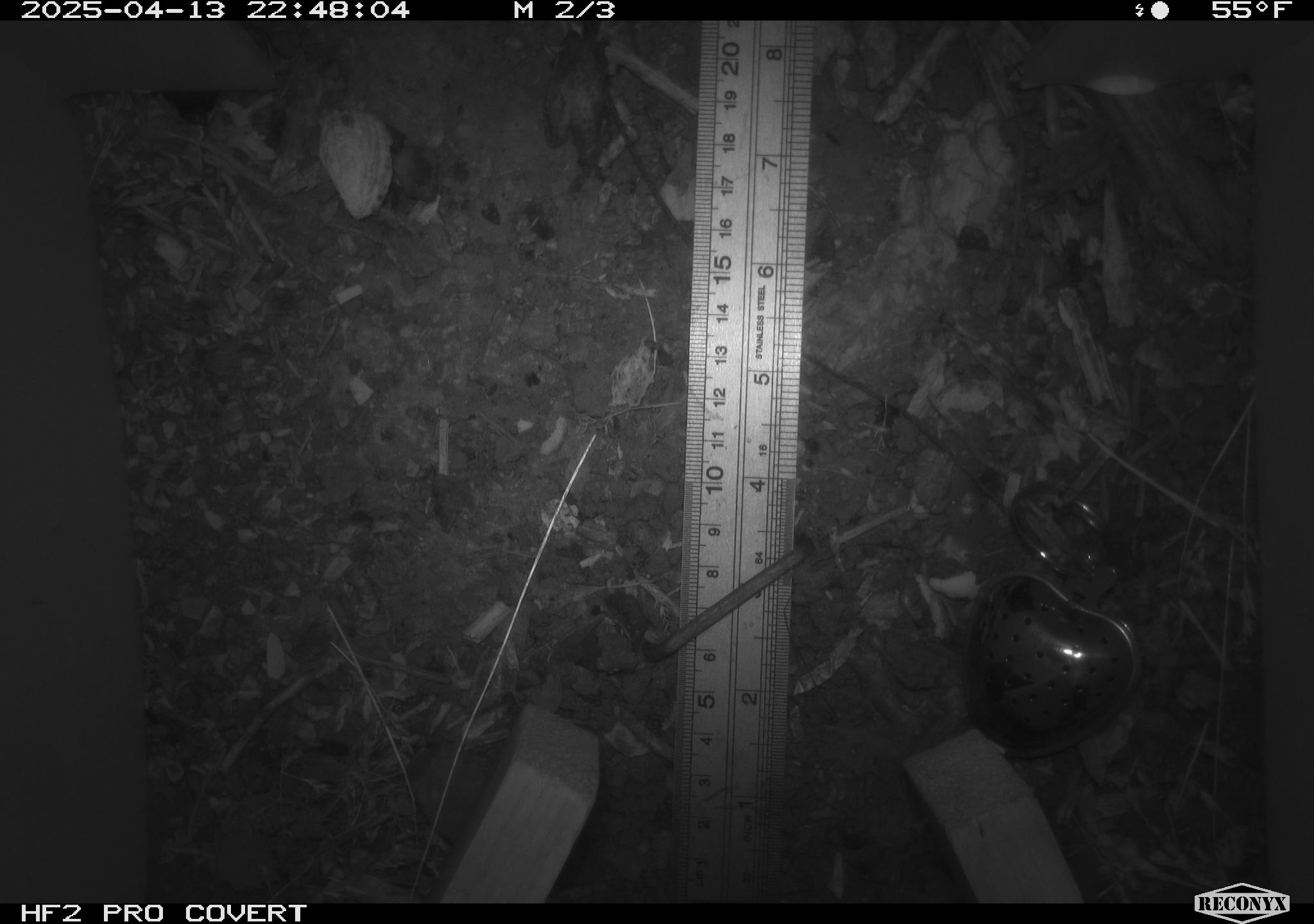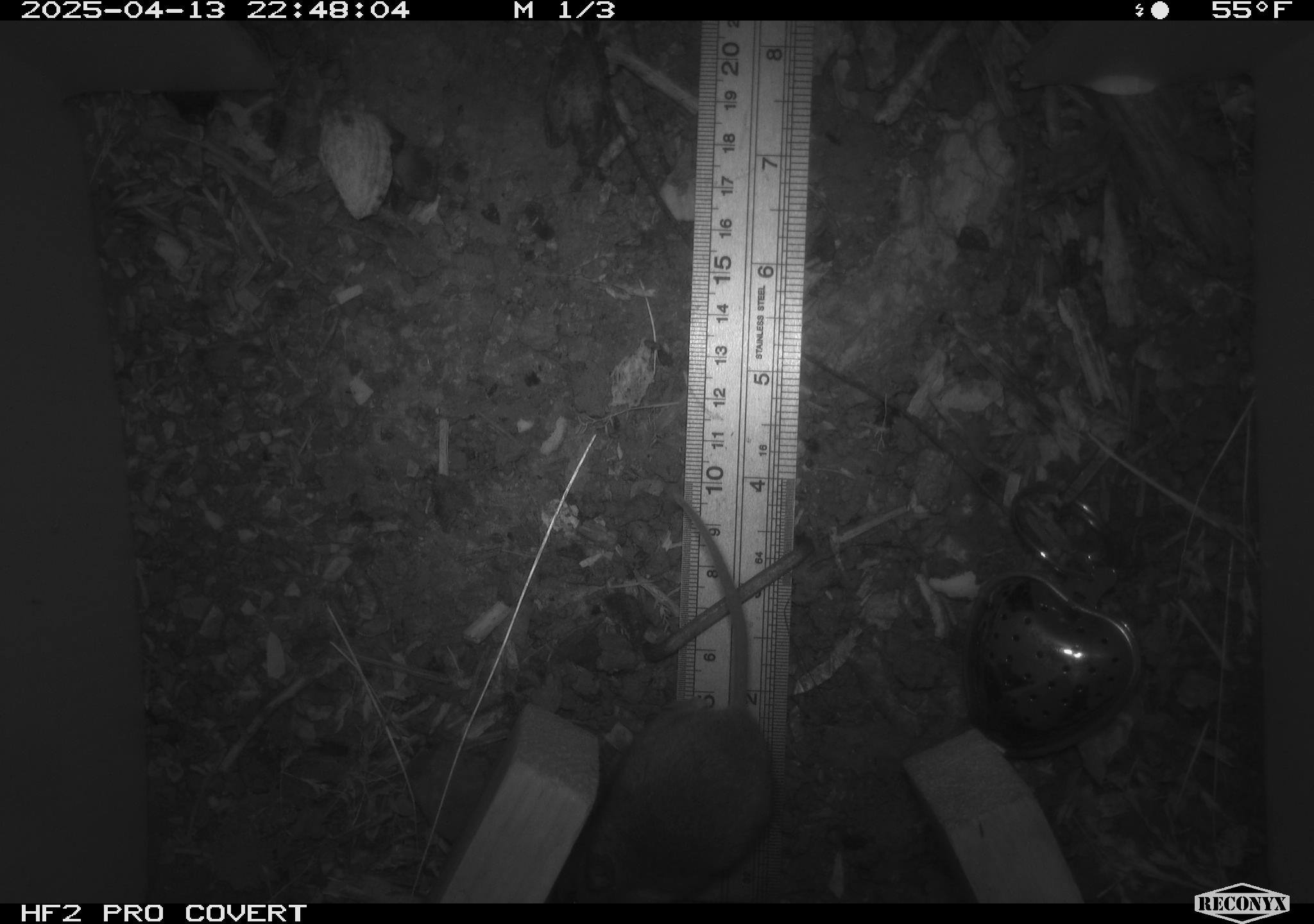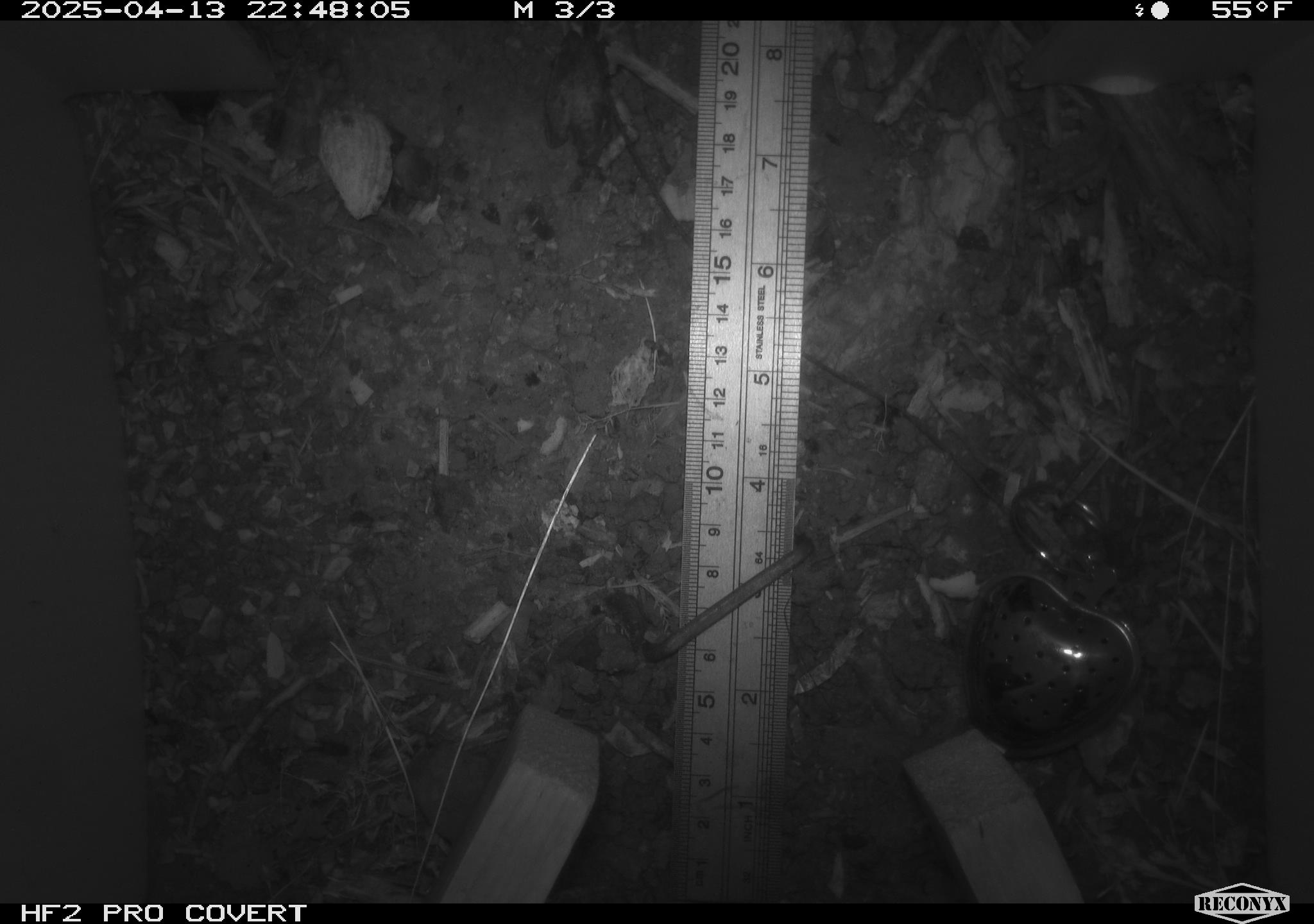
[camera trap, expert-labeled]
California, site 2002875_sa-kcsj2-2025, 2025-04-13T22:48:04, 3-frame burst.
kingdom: Animalia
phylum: Chordata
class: Mammalia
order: Rodentia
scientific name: Rodentia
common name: rodent